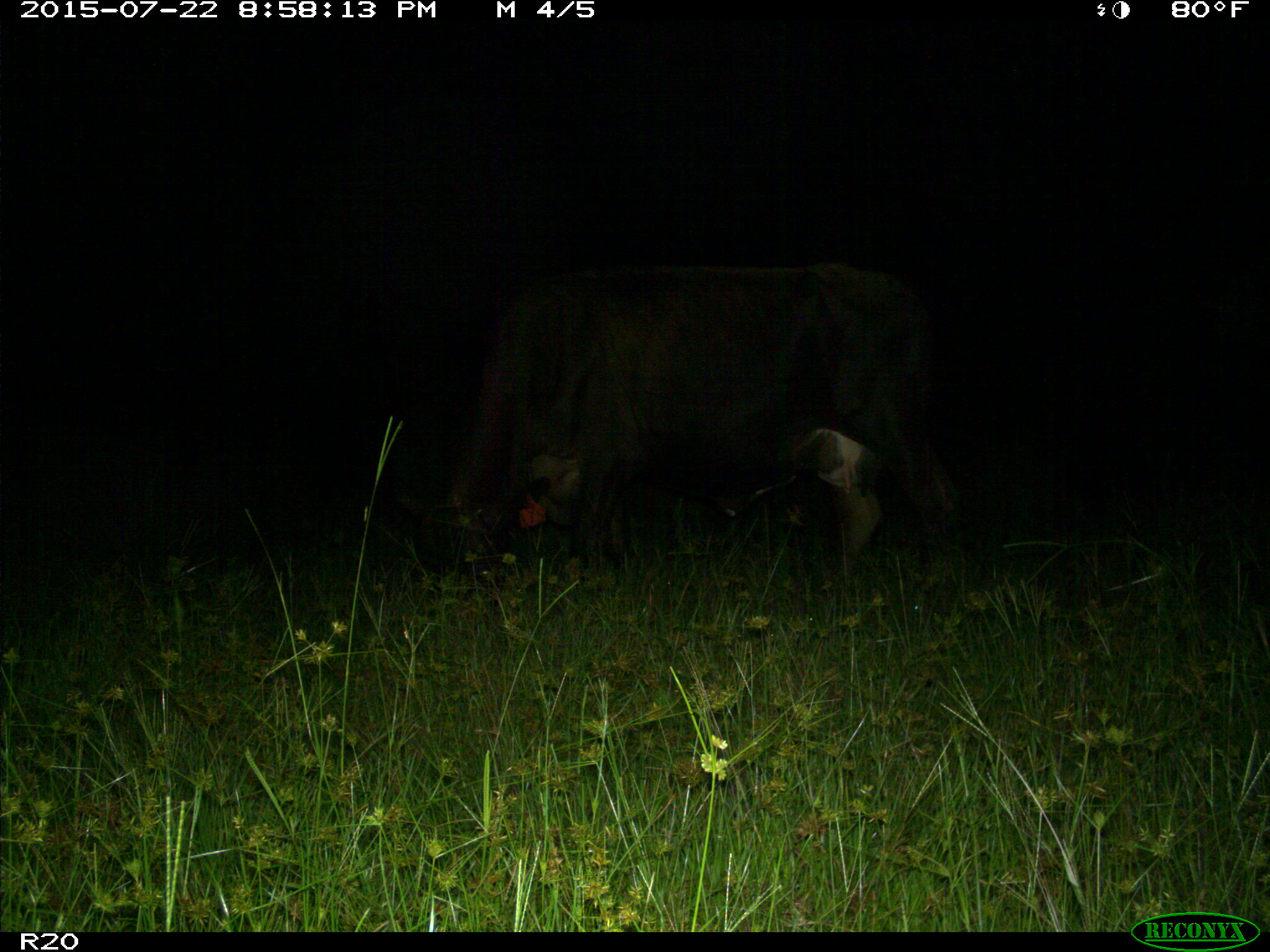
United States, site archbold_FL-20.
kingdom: Animalia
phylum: Chordata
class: Mammalia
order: Artiodactyla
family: Bovidae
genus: Bos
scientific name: Bos taurus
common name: domestic cow